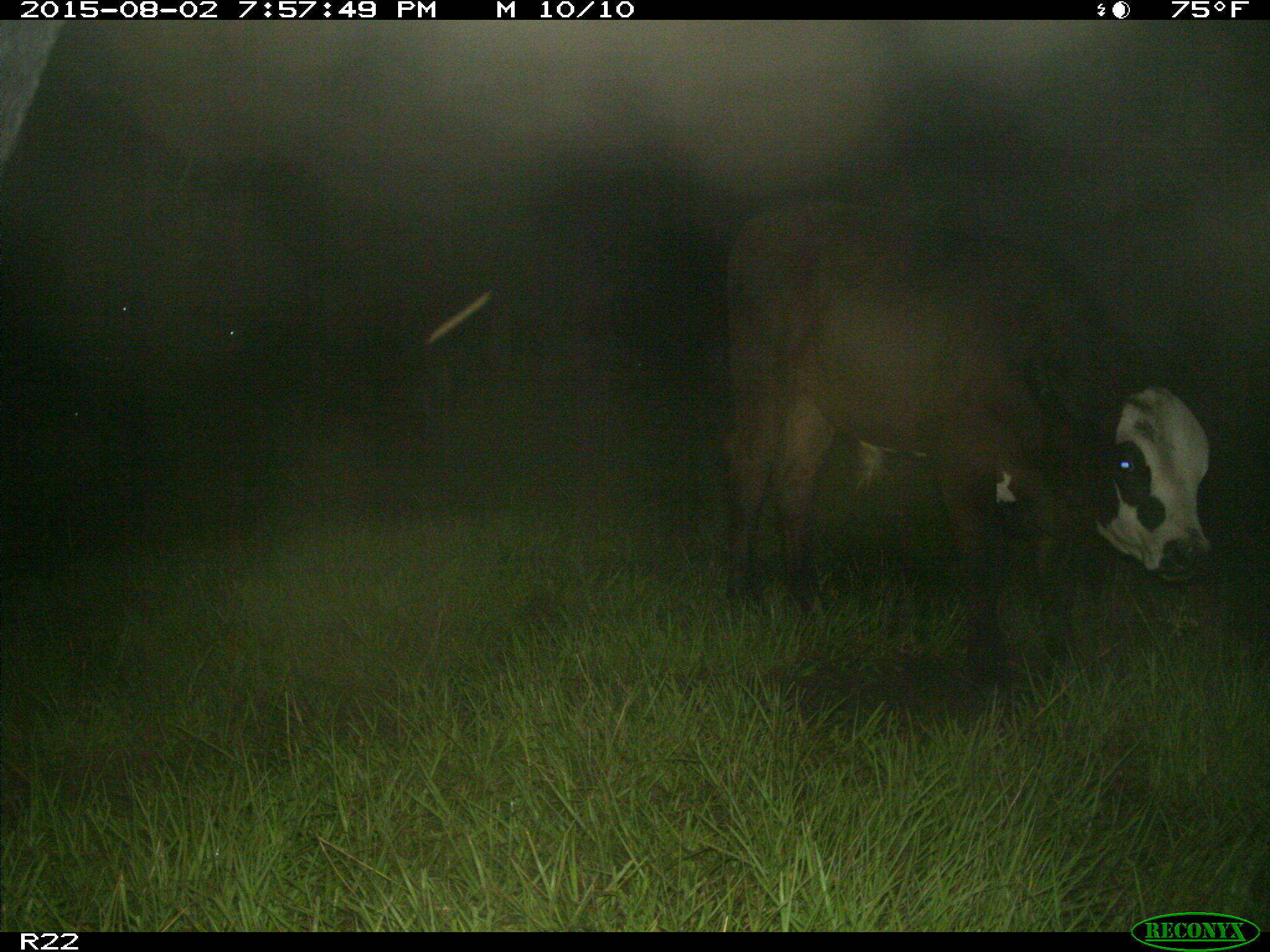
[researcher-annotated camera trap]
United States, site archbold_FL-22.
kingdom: Animalia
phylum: Chordata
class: Mammalia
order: Artiodactyla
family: Bovidae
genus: Bos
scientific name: Bos taurus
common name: domestic cow